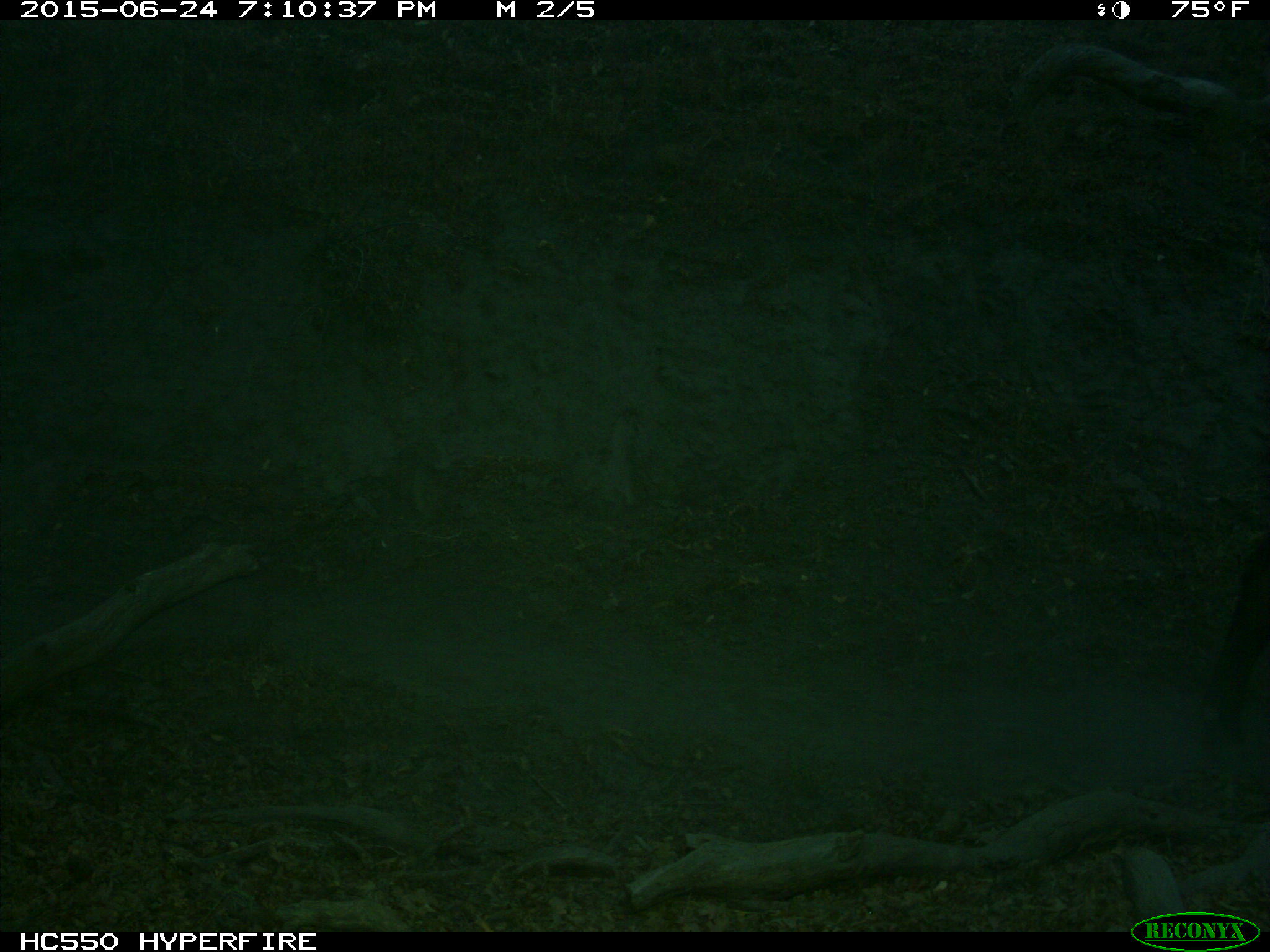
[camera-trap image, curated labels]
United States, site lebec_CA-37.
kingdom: Animalia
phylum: Chordata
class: Mammalia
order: Artiodactyla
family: Bovidae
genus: Bos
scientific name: Bos taurus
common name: domestic cow